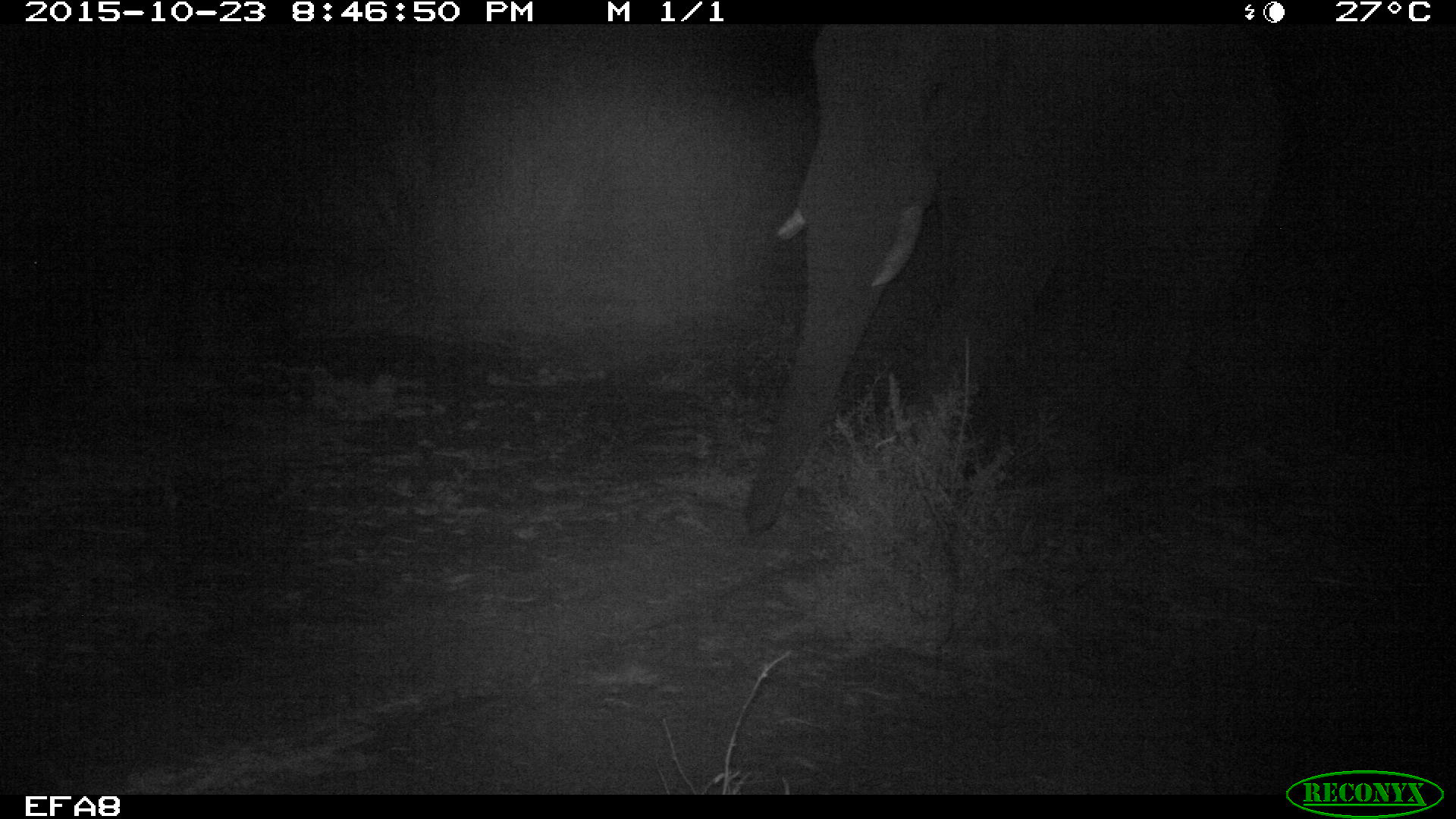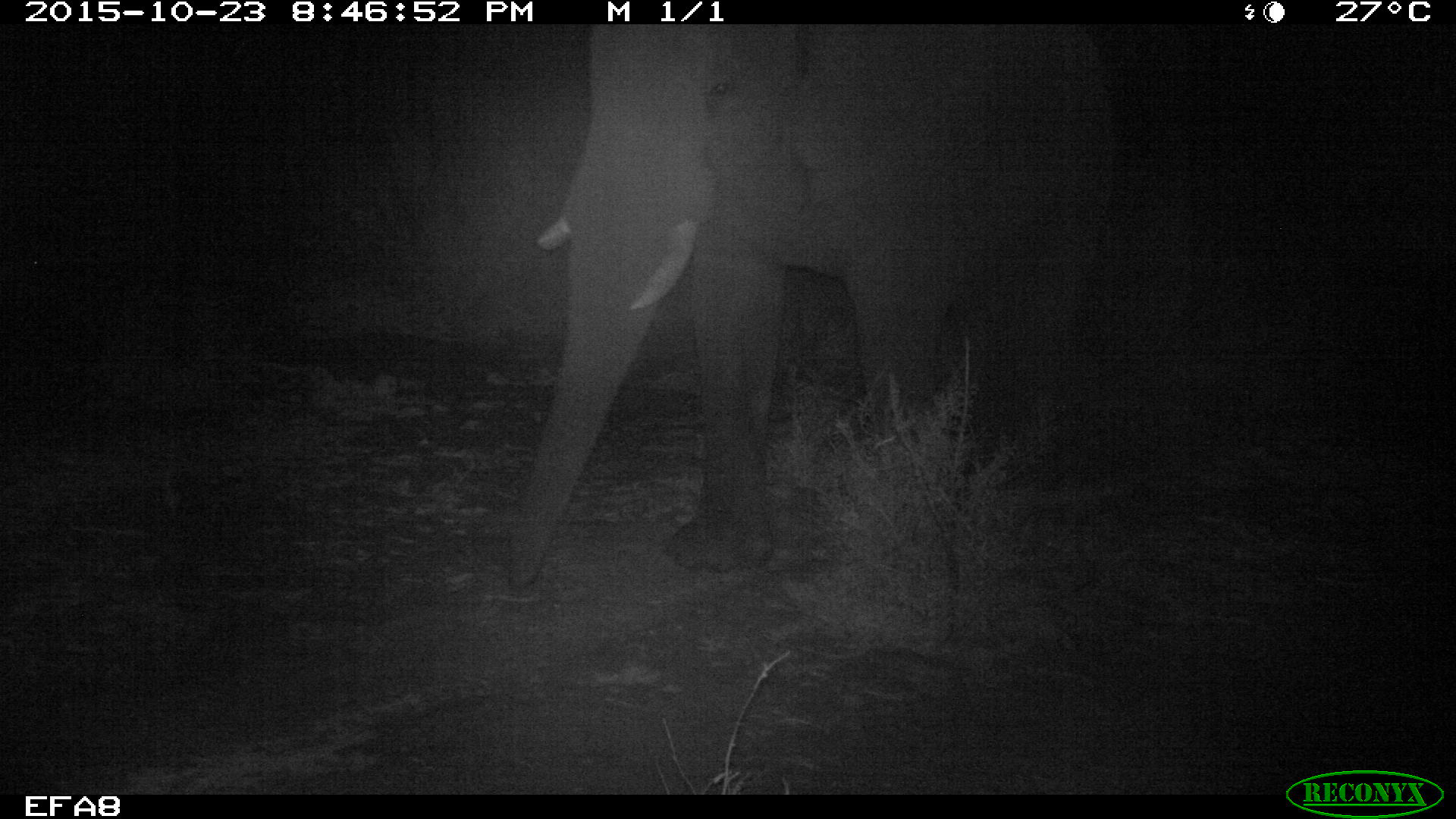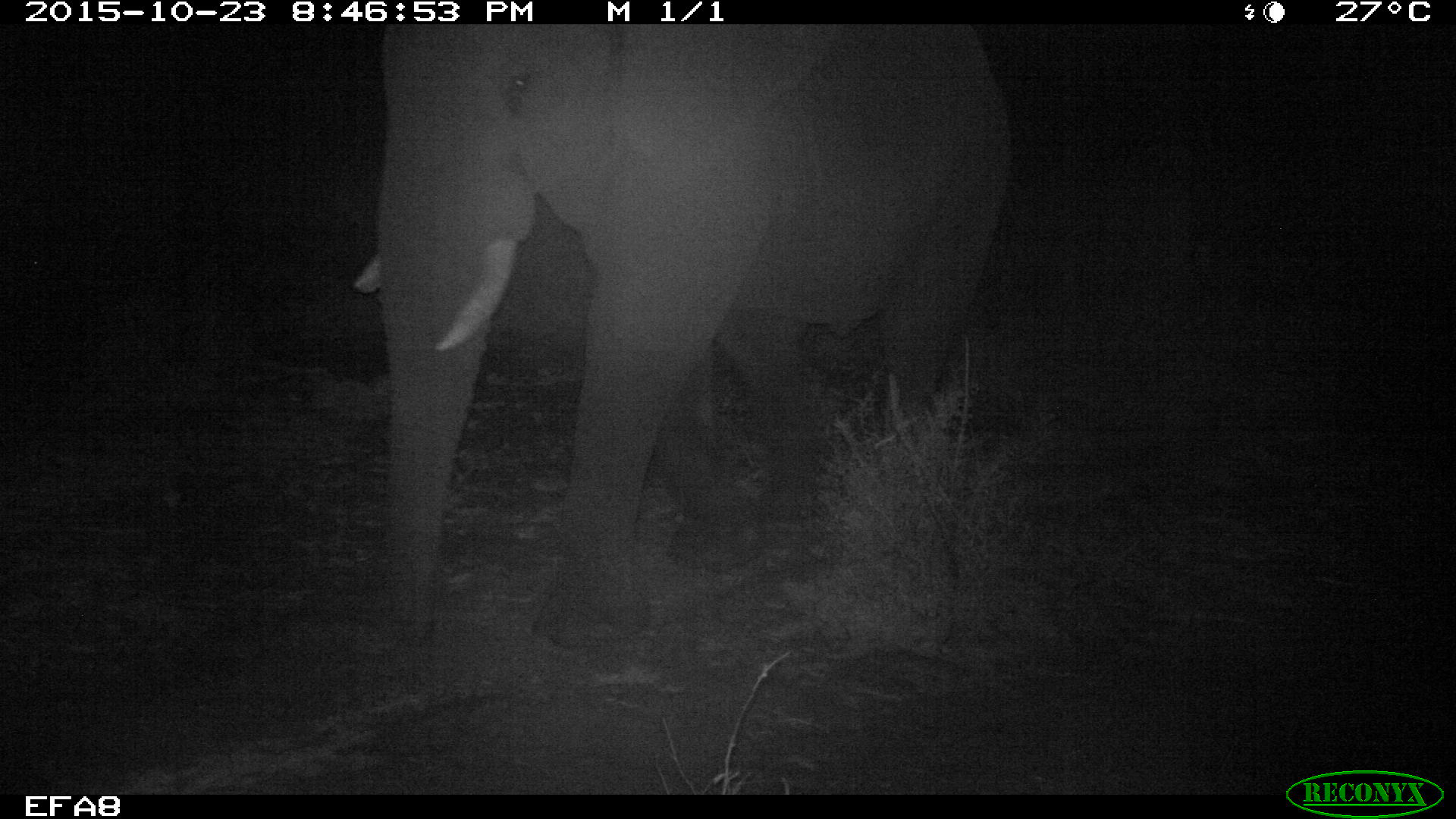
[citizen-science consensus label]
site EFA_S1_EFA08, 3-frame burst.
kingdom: Animalia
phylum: Chordata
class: Mammalia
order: Proboscidea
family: Elephantidae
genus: Loxodonta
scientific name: Loxodonta africana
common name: african bush elephant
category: elephant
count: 1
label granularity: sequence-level